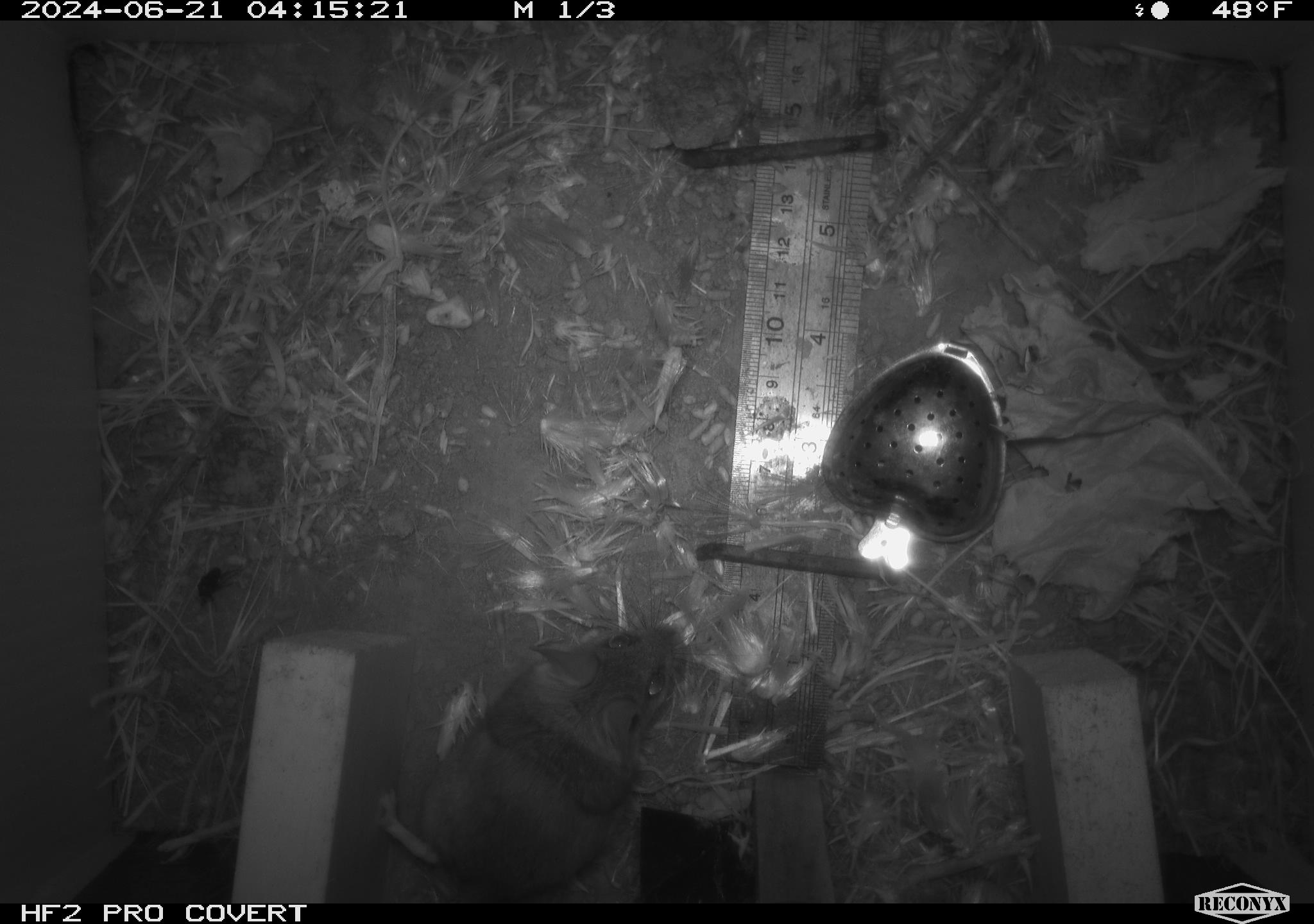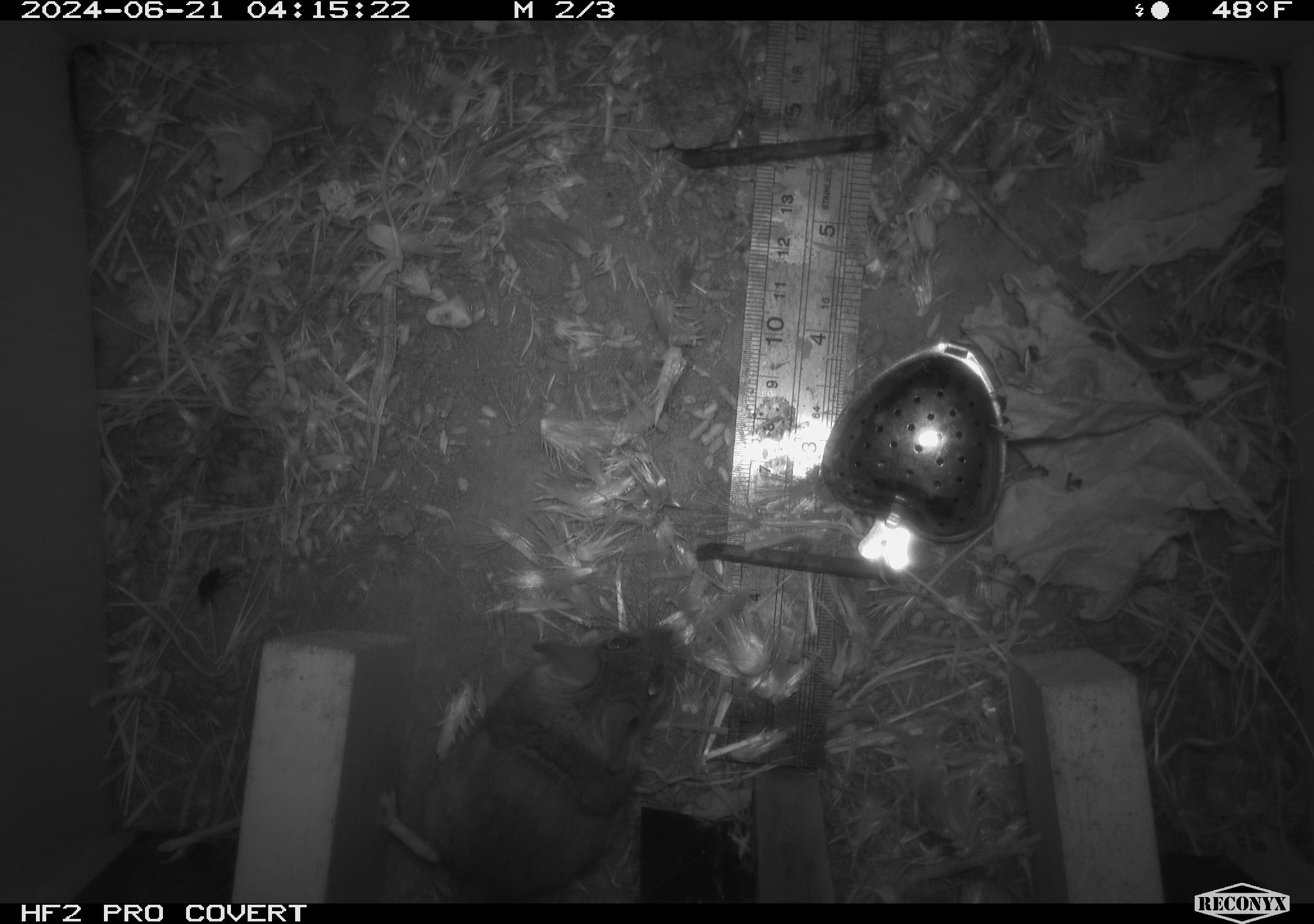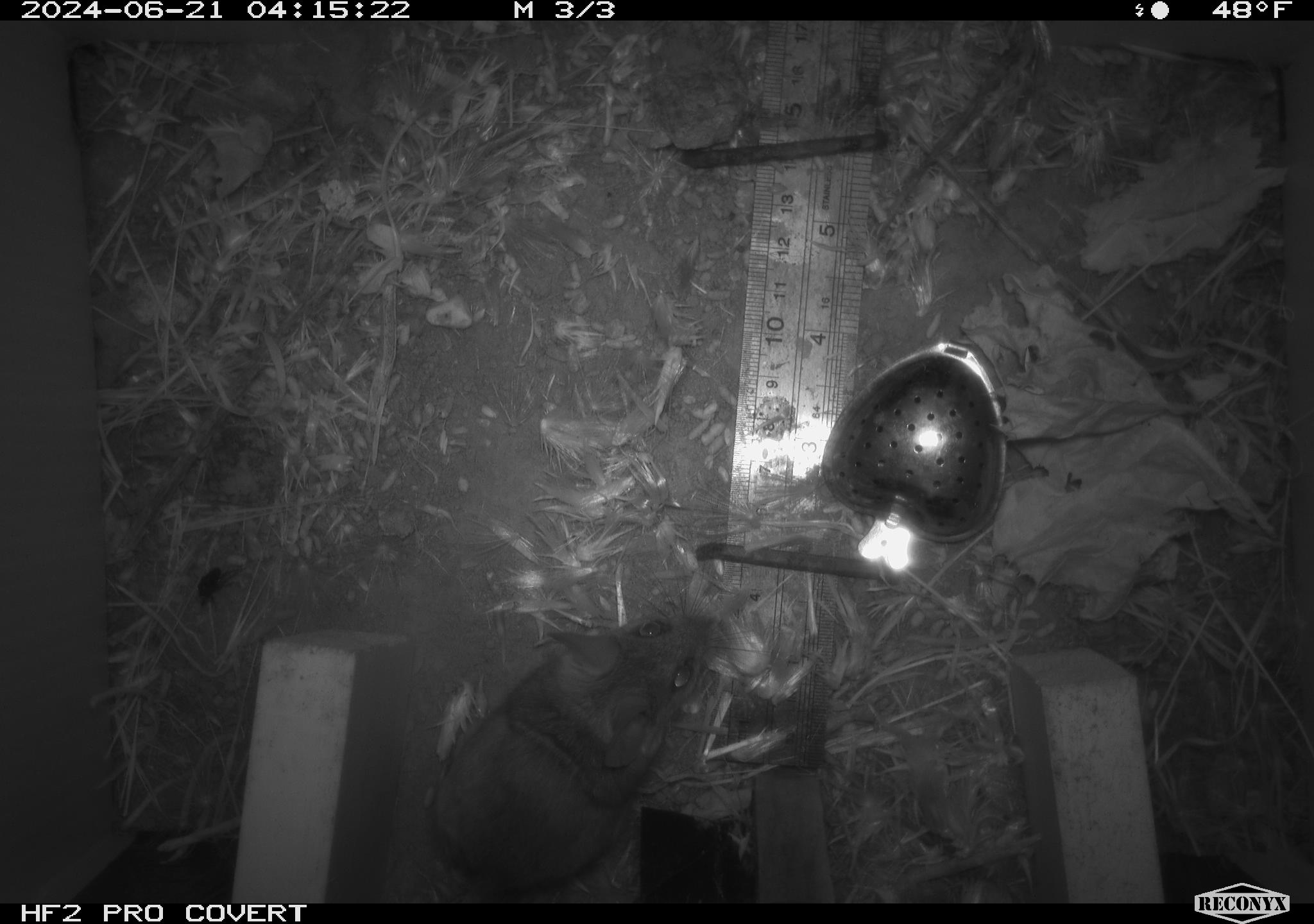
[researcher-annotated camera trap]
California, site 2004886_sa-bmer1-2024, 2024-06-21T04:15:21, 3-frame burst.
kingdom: Animalia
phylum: Chordata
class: Mammalia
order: Rodentia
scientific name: Rodentia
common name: mouse species